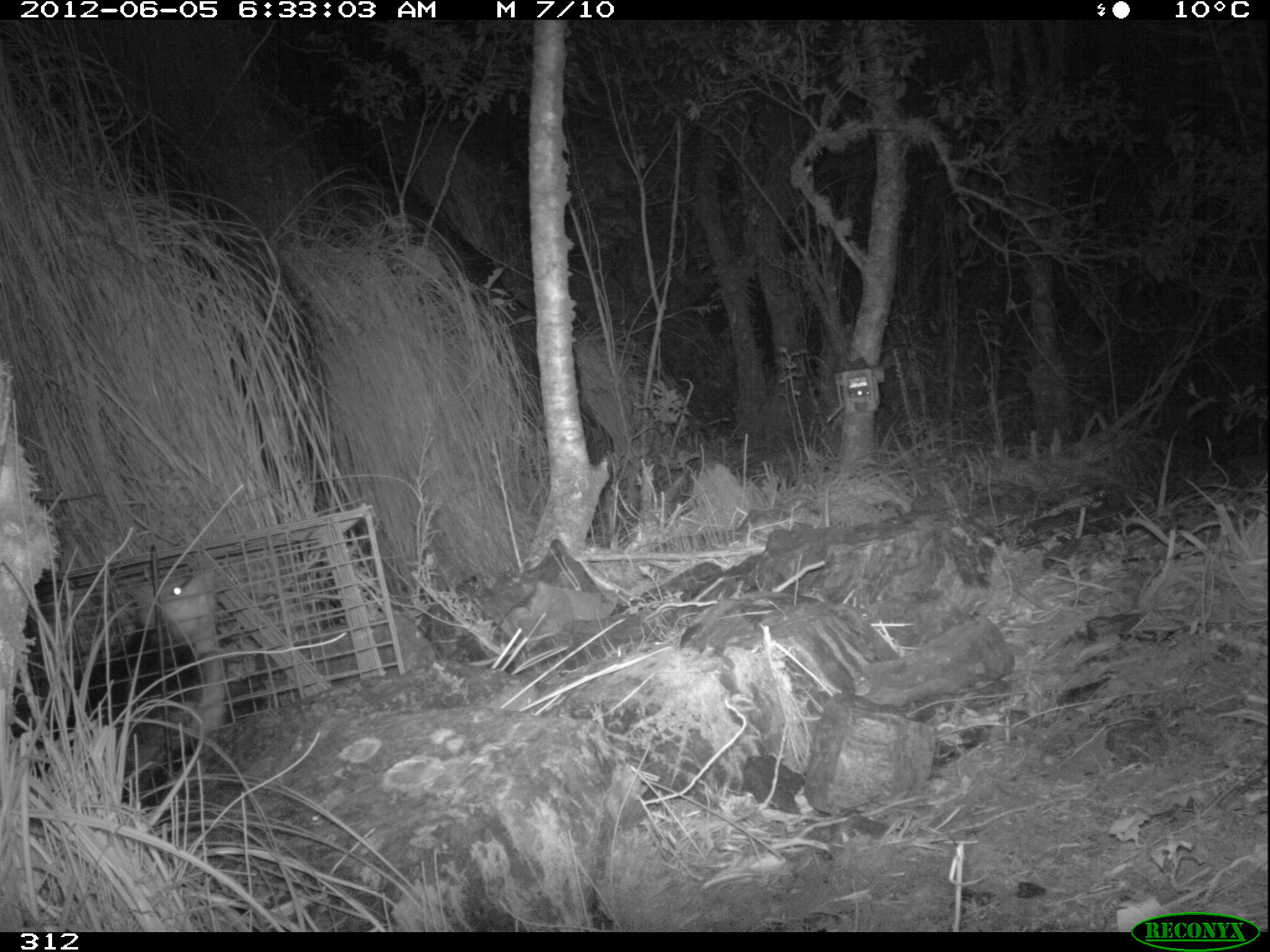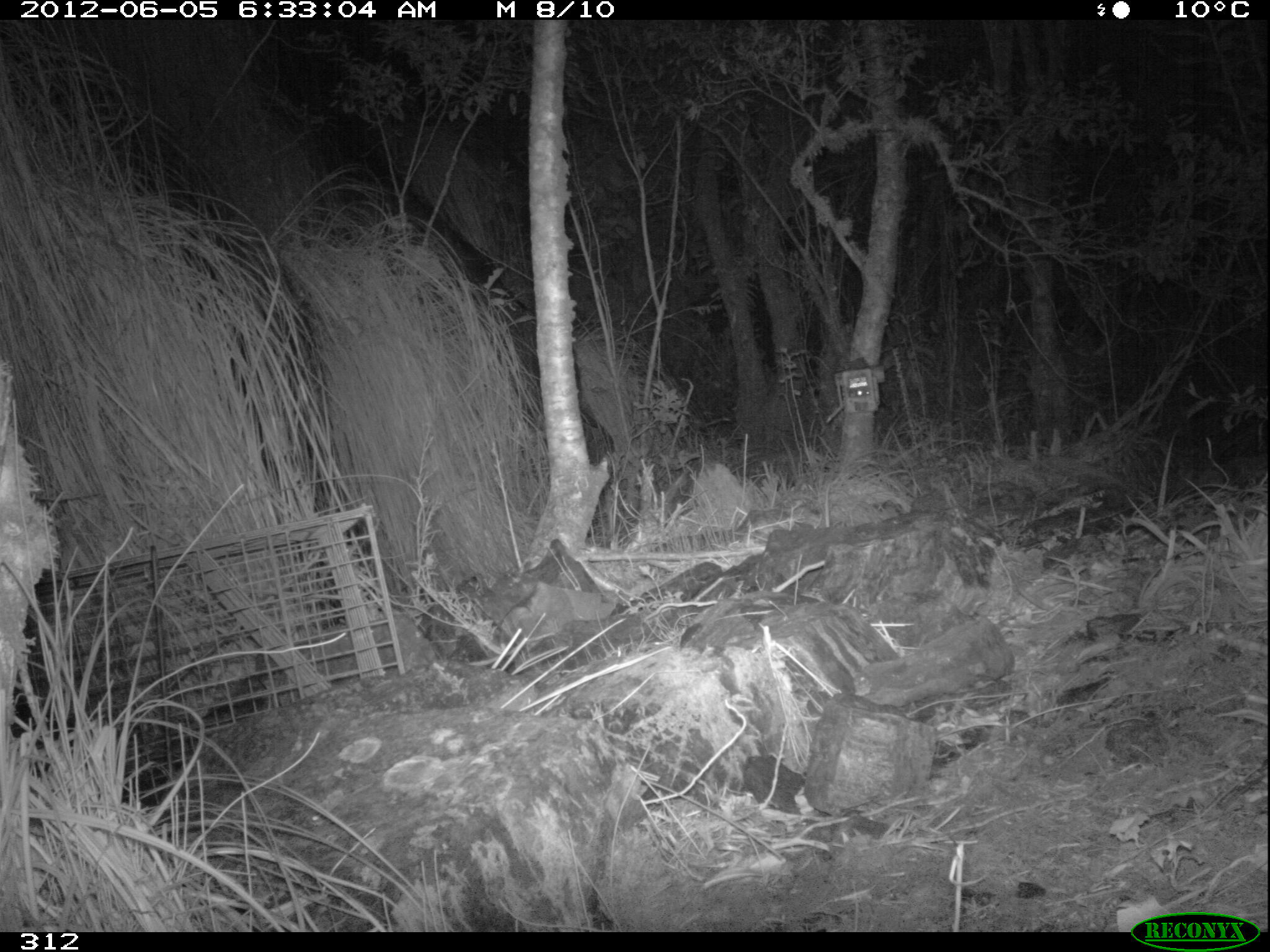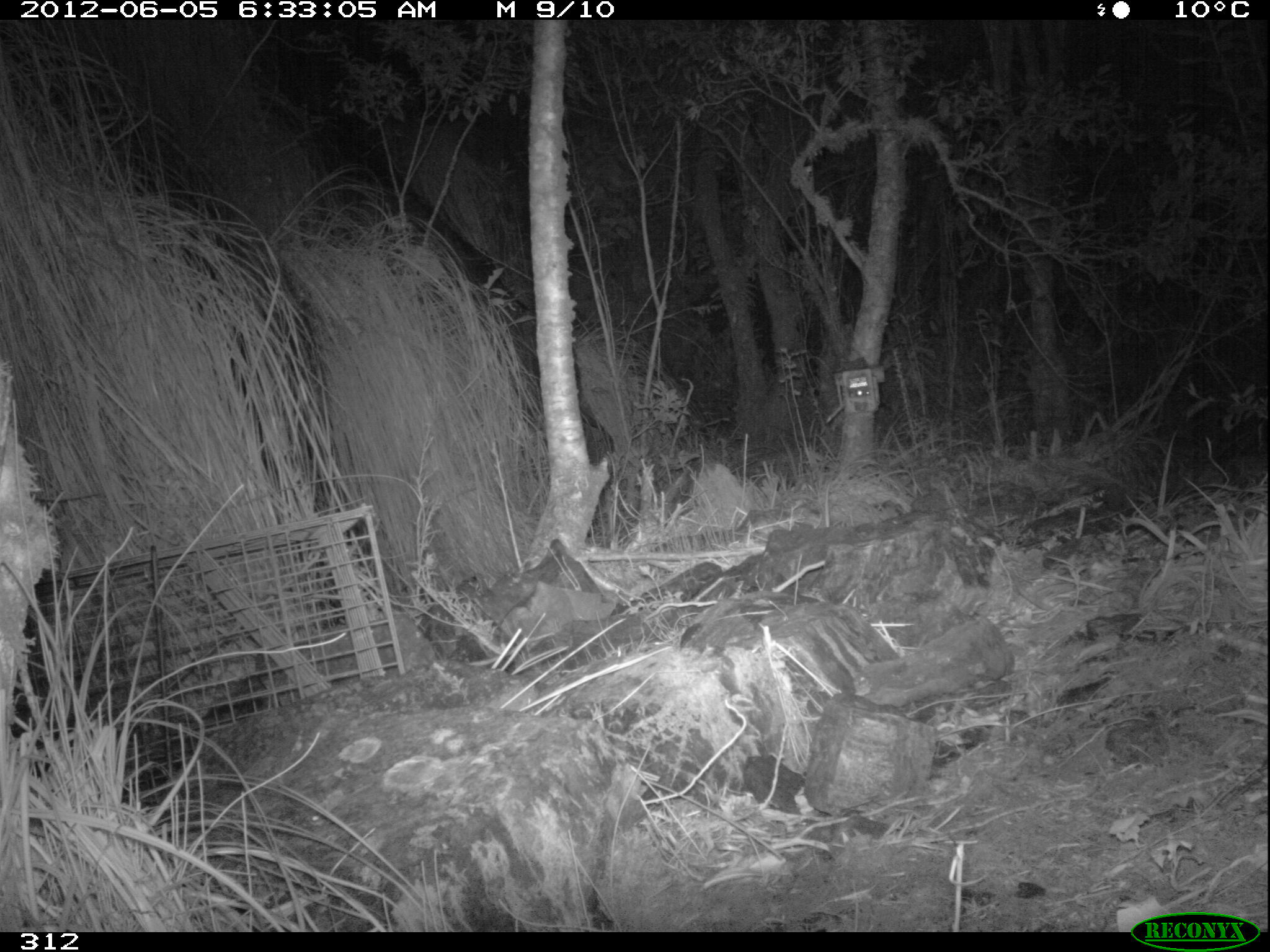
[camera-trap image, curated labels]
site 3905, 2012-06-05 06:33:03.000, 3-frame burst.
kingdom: Animalia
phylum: Chordata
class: Mammalia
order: Didelphimorphia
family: Didelphidae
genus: Didelphis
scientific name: Didelphis pernigra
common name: andean white-eared opossum